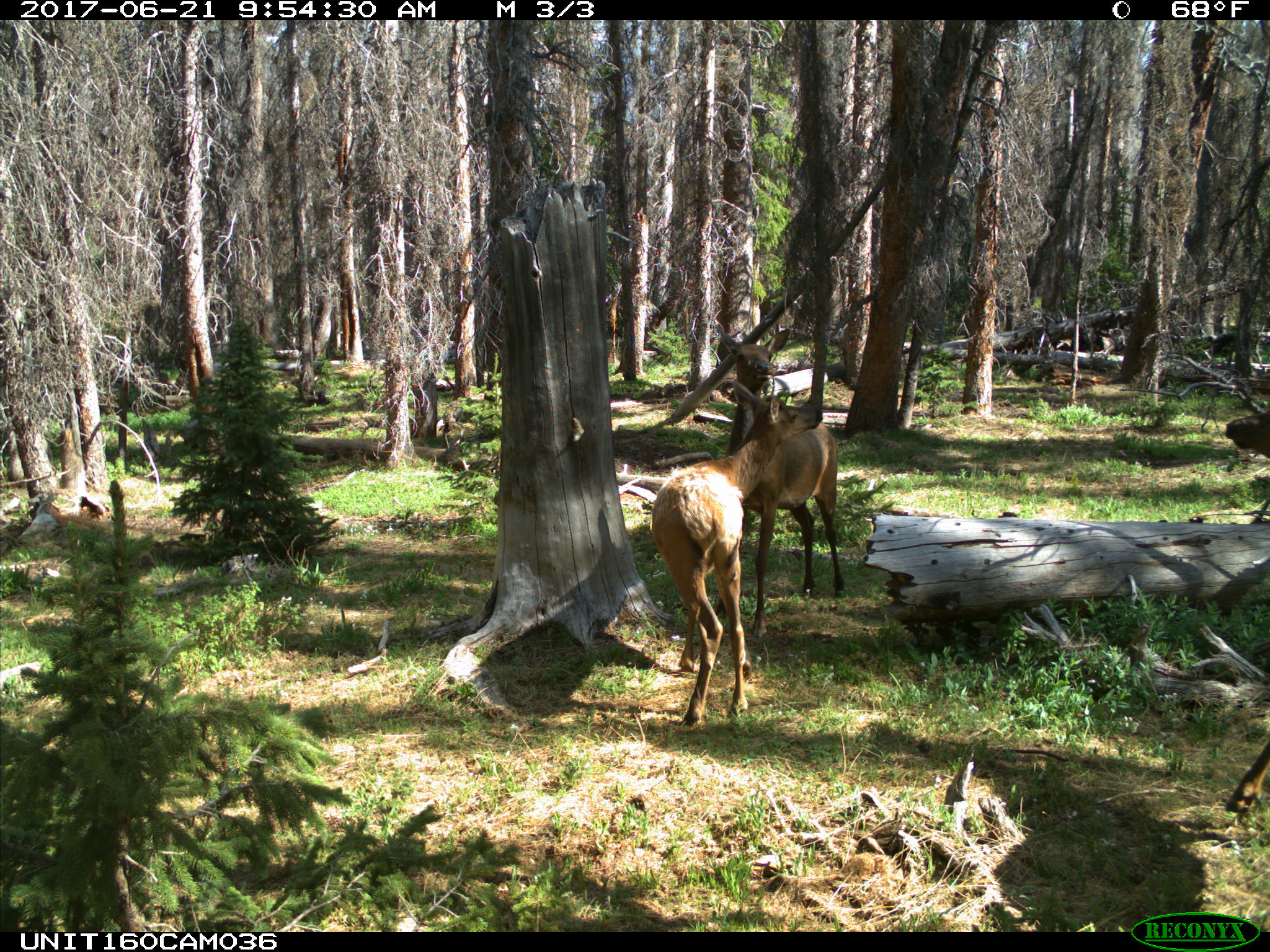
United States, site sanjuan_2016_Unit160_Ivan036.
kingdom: Animalia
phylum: Chordata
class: Mammalia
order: Artiodactyla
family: Cervidae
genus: Cervus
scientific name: Cervus elaphus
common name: red deer